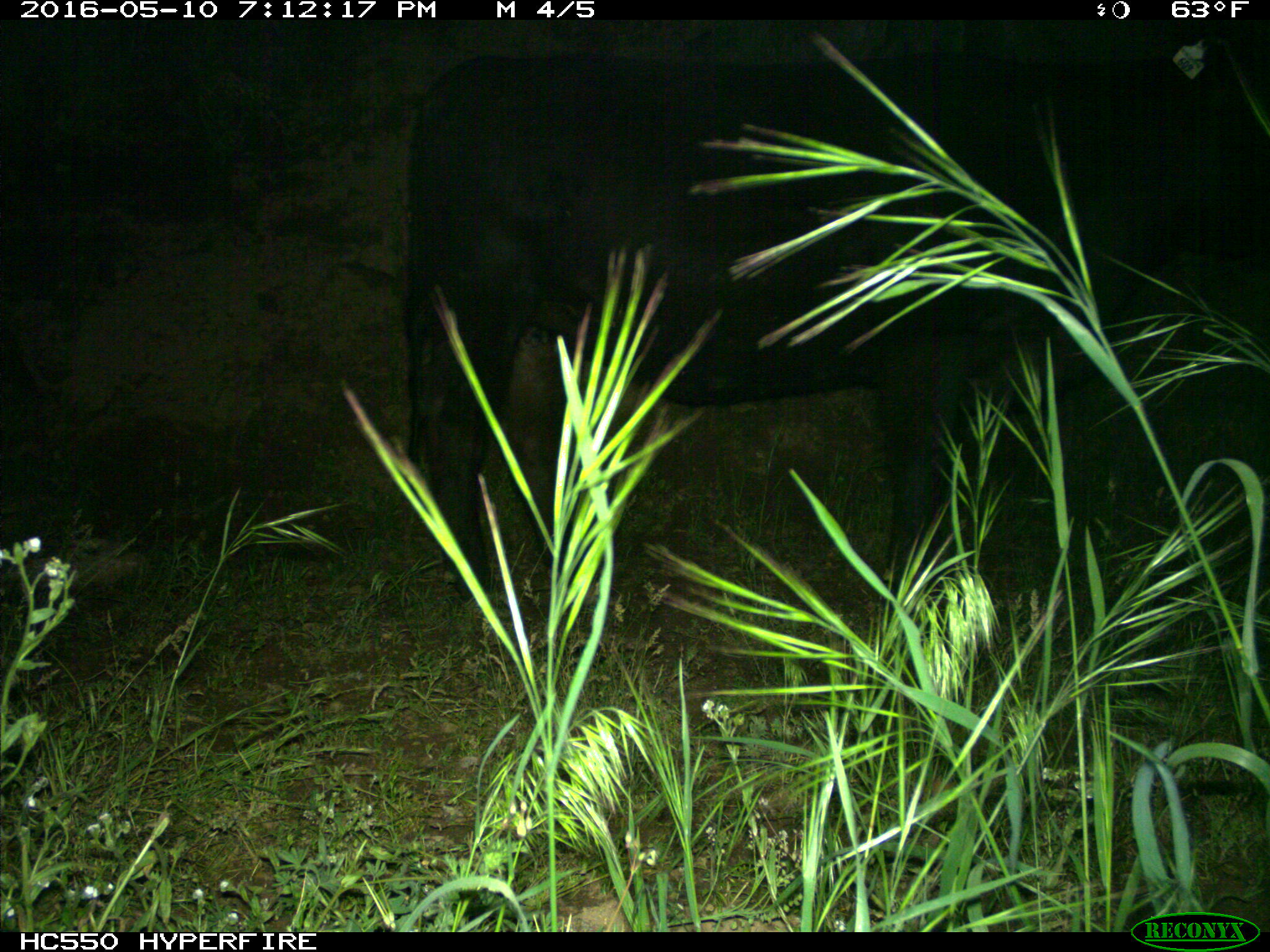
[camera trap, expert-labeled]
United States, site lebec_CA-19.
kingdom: Animalia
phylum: Chordata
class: Mammalia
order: Artiodactyla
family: Bovidae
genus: Bos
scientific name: Bos taurus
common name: domestic cow